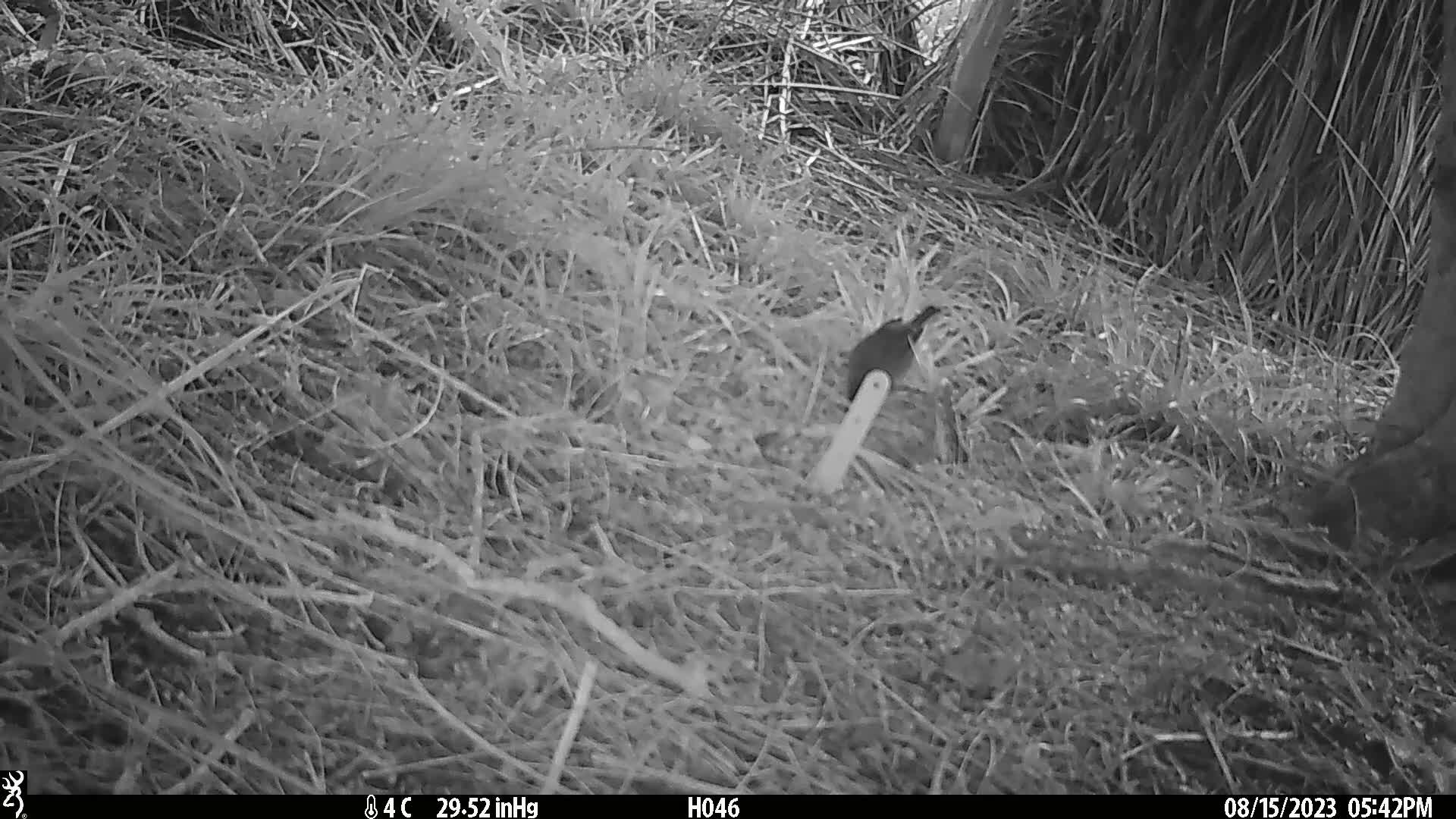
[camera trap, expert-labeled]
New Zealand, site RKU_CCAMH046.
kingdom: Animalia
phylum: Chordata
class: Aves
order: Passeriformes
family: Prunellidae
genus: Prunella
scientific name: Prunella modularis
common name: dunnock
Dunnock (Prunella modularis).